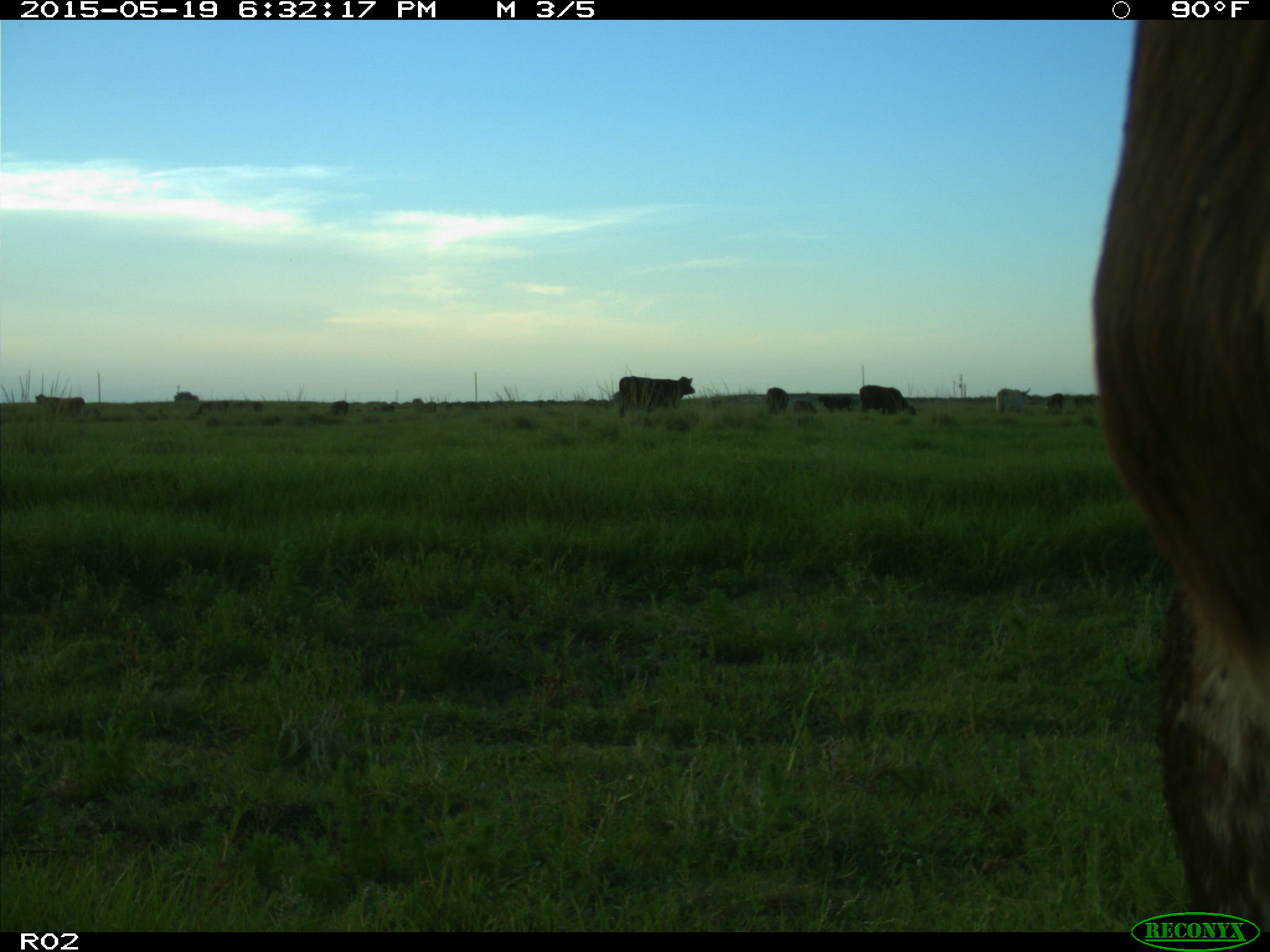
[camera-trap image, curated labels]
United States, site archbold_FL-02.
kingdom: Animalia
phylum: Chordata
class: Mammalia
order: Artiodactyla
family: Bovidae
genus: Bos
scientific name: Bos taurus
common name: domestic cow